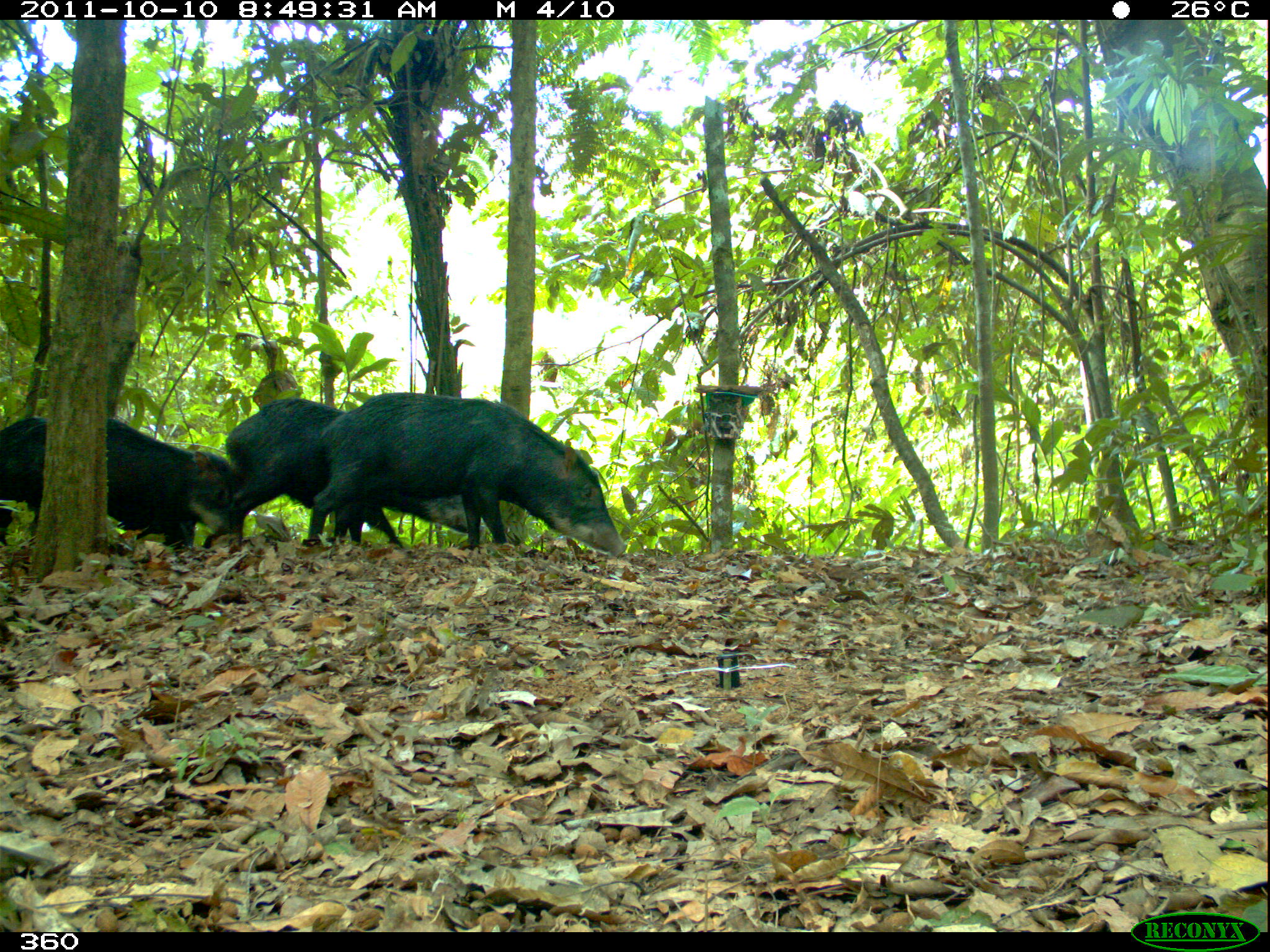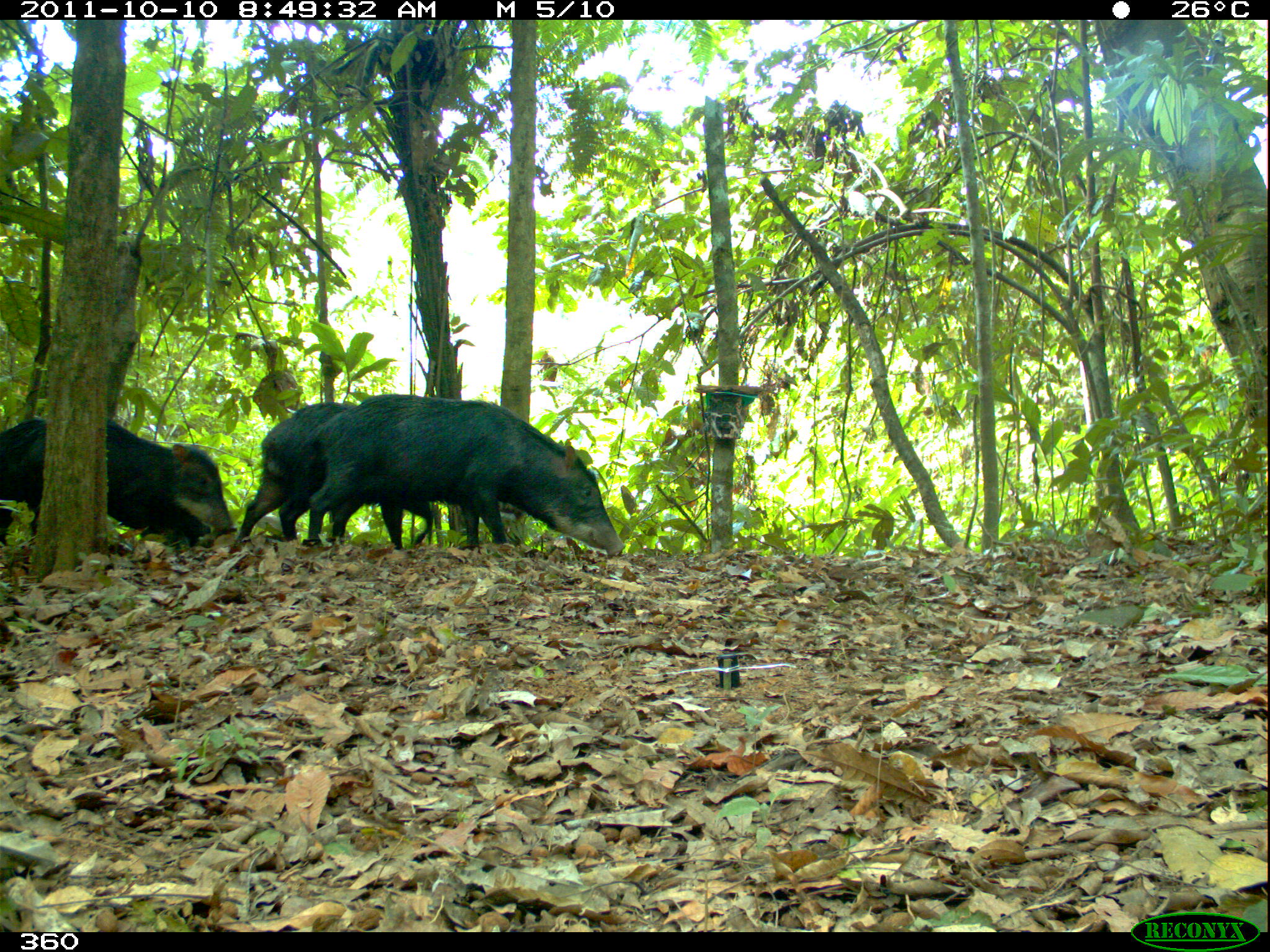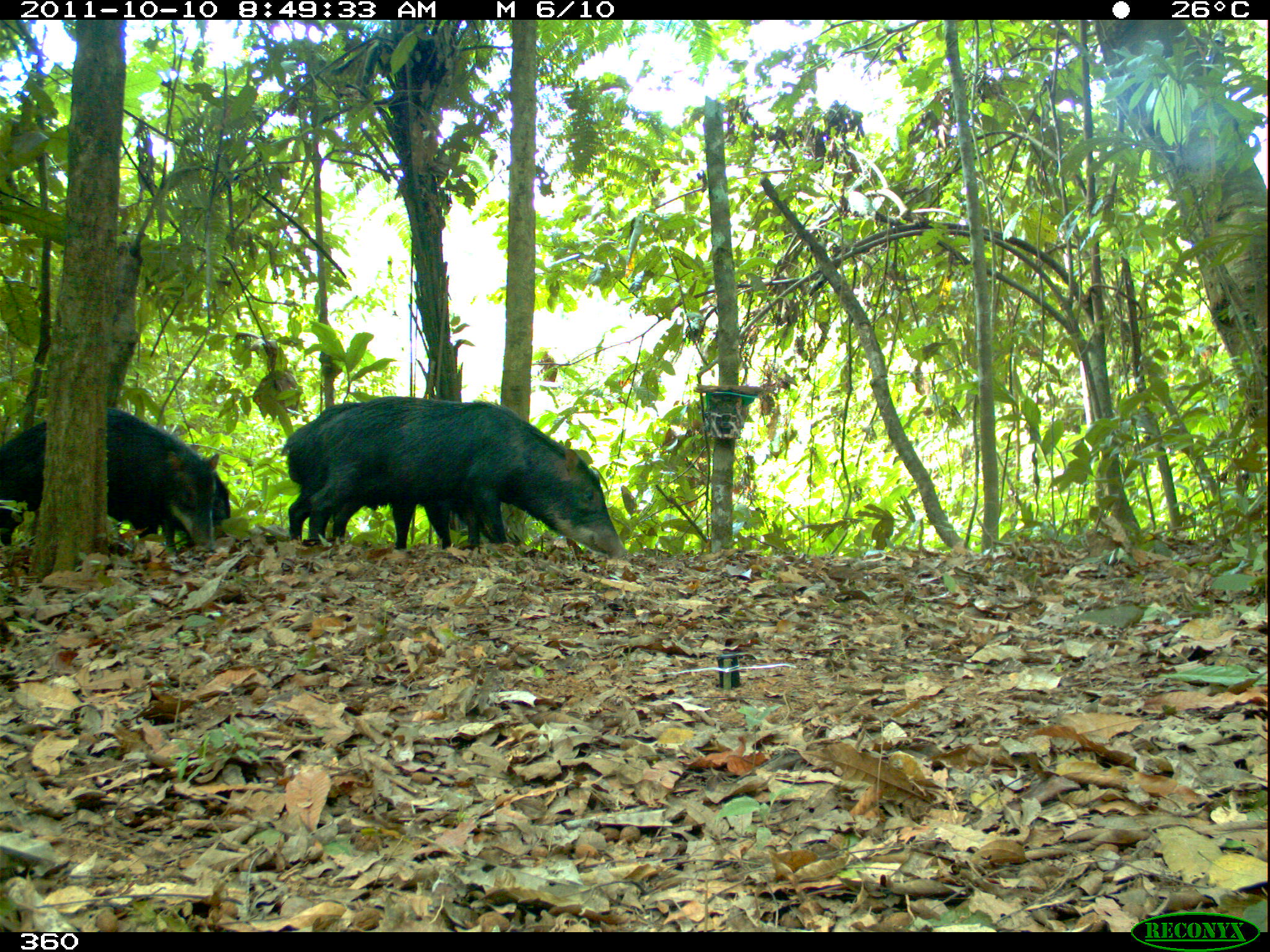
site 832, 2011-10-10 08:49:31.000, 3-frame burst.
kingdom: Animalia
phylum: Chordata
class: Mammalia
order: Artiodactyla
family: Tayassuidae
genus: Tayassu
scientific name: Tayassu pecari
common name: white-lipped peccary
Tayassu pecari (white-lipped peccary).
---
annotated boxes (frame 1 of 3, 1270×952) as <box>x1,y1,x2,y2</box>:
tayassu pecari: <box>306,391,627,558</box>; <box>202,396,484,550</box>; <box>0,415,241,552</box>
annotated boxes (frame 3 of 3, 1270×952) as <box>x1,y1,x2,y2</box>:
tayassu pecari: <box>306,394,627,557</box>; <box>279,393,508,549</box>; <box>0,403,221,551</box>; <box>131,451,231,540</box>